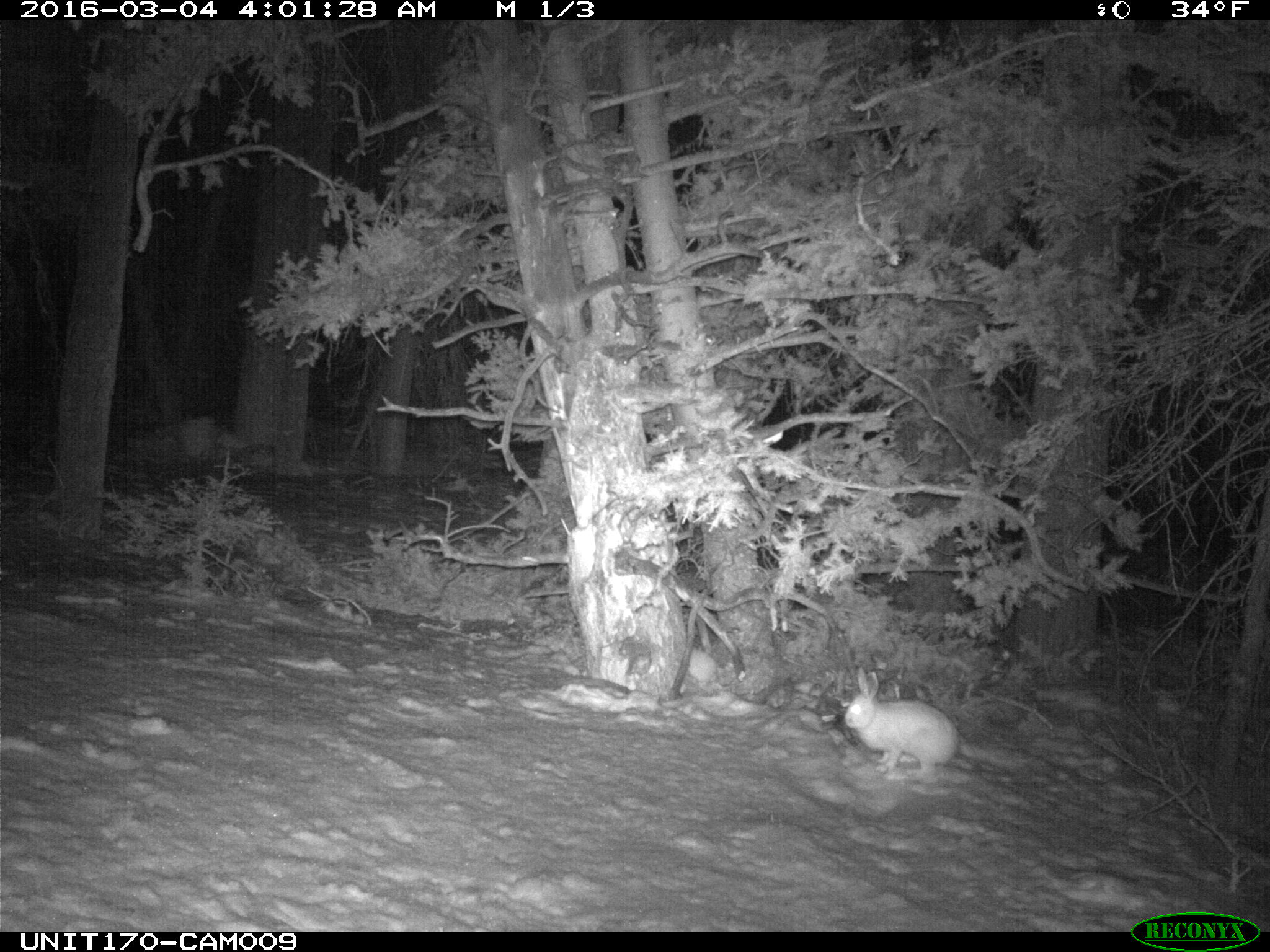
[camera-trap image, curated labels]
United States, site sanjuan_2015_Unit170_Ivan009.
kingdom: Animalia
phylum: Chordata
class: Mammalia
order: Lagomorpha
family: Leporidae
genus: Lepus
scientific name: Lepus americanus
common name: snowshoe hare